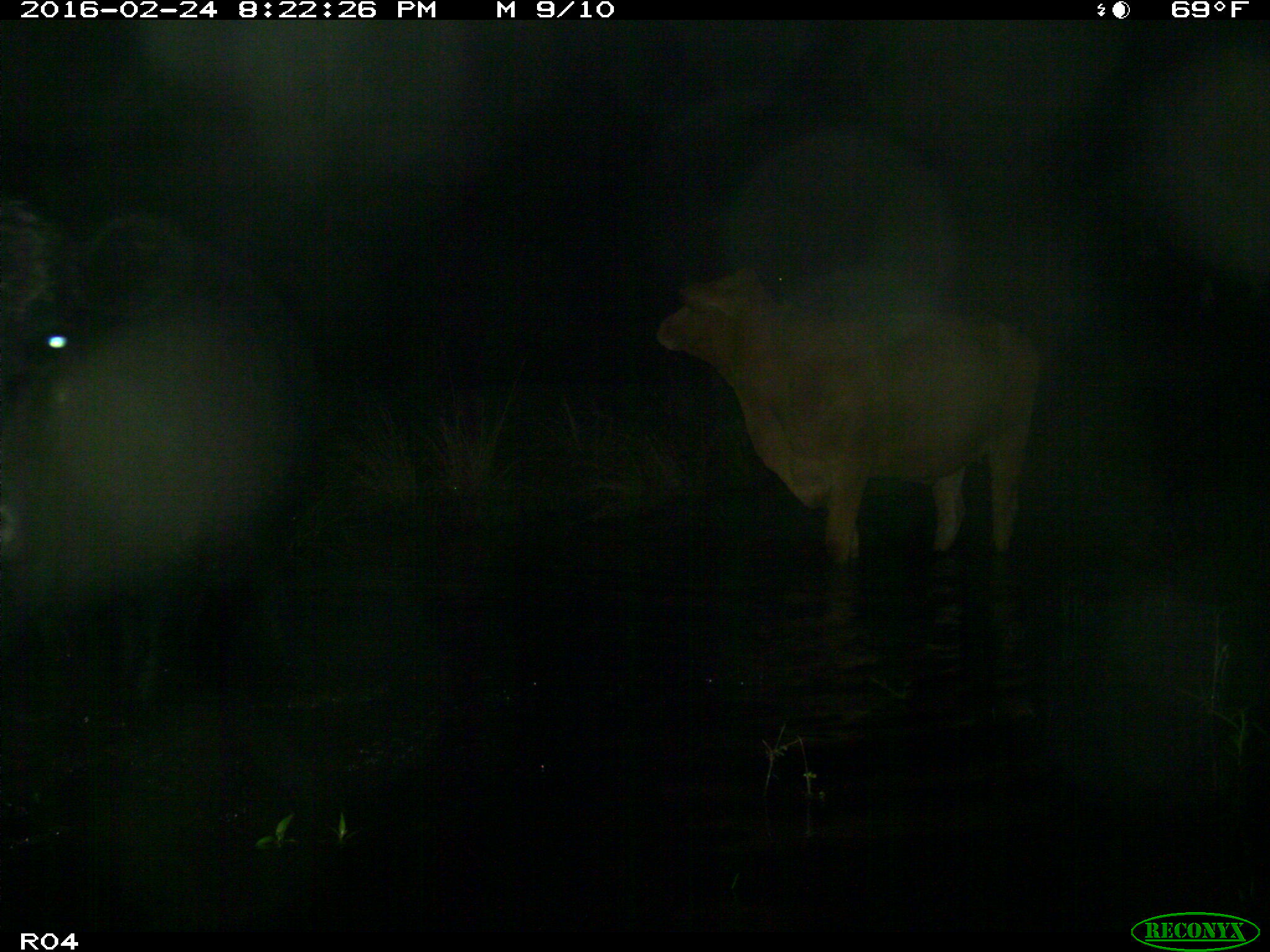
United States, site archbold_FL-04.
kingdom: Animalia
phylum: Chordata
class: Mammalia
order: Artiodactyla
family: Bovidae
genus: Bos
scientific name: Bos taurus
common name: domestic cow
Bos taurus (domestic cow).